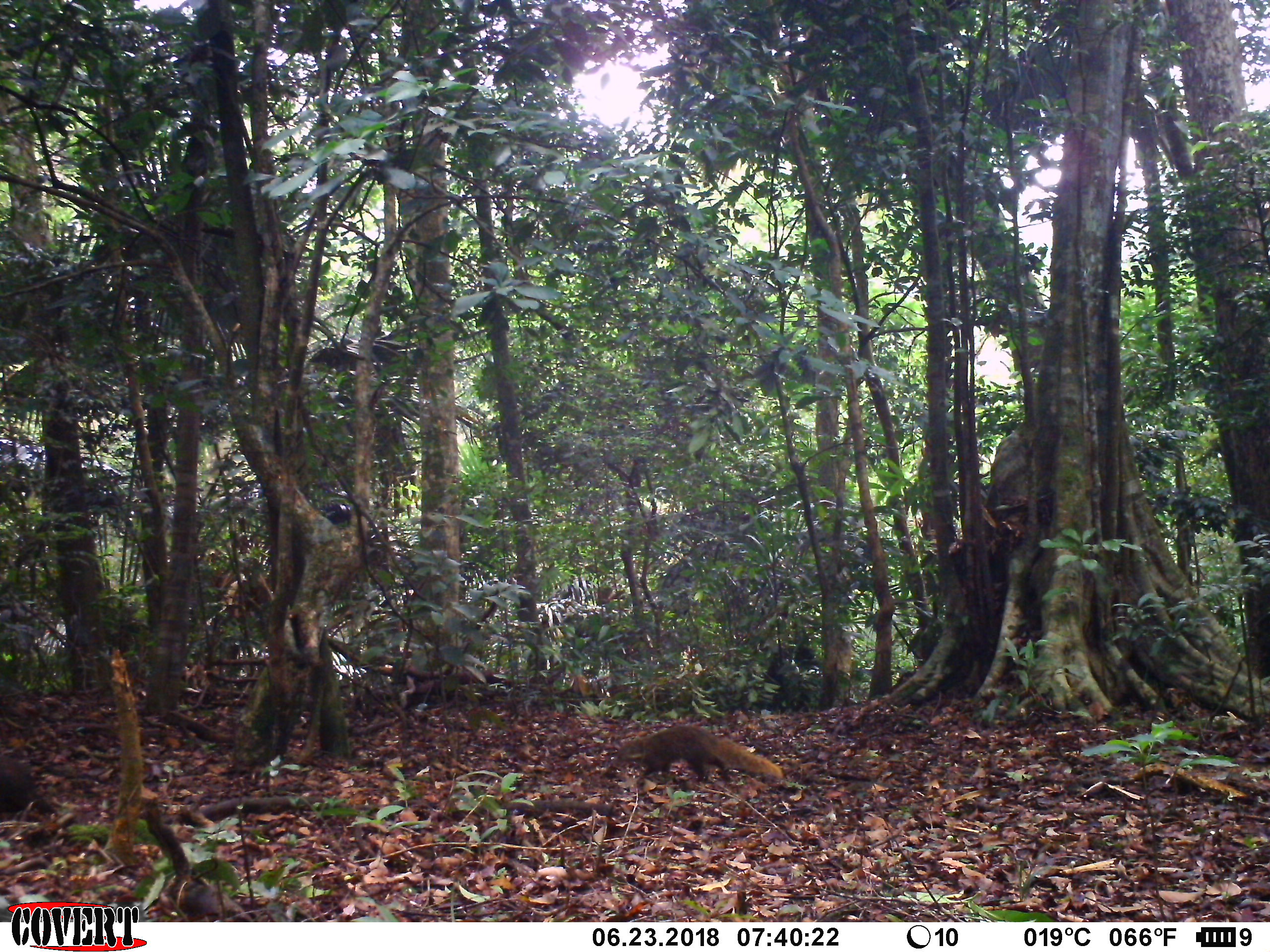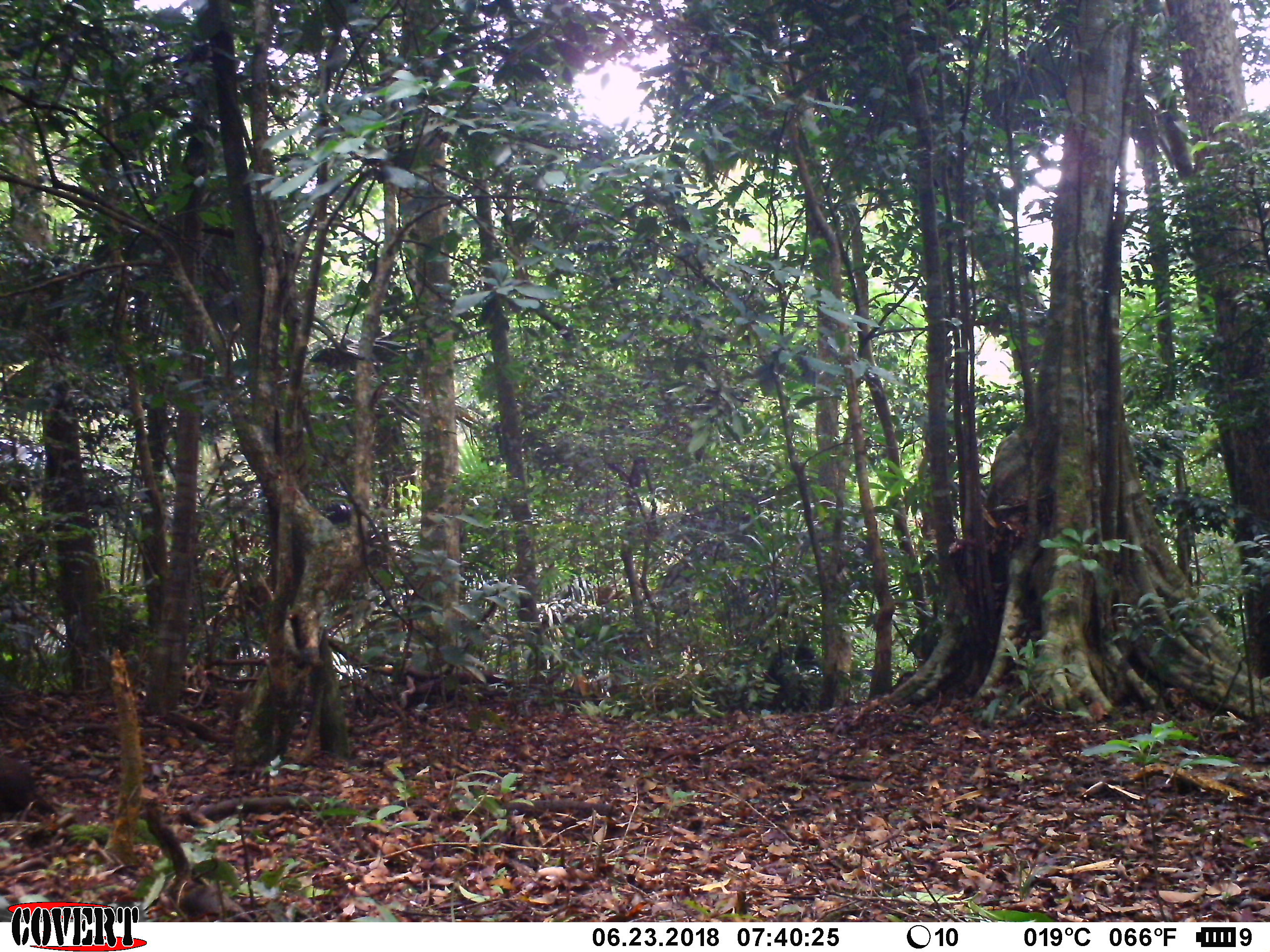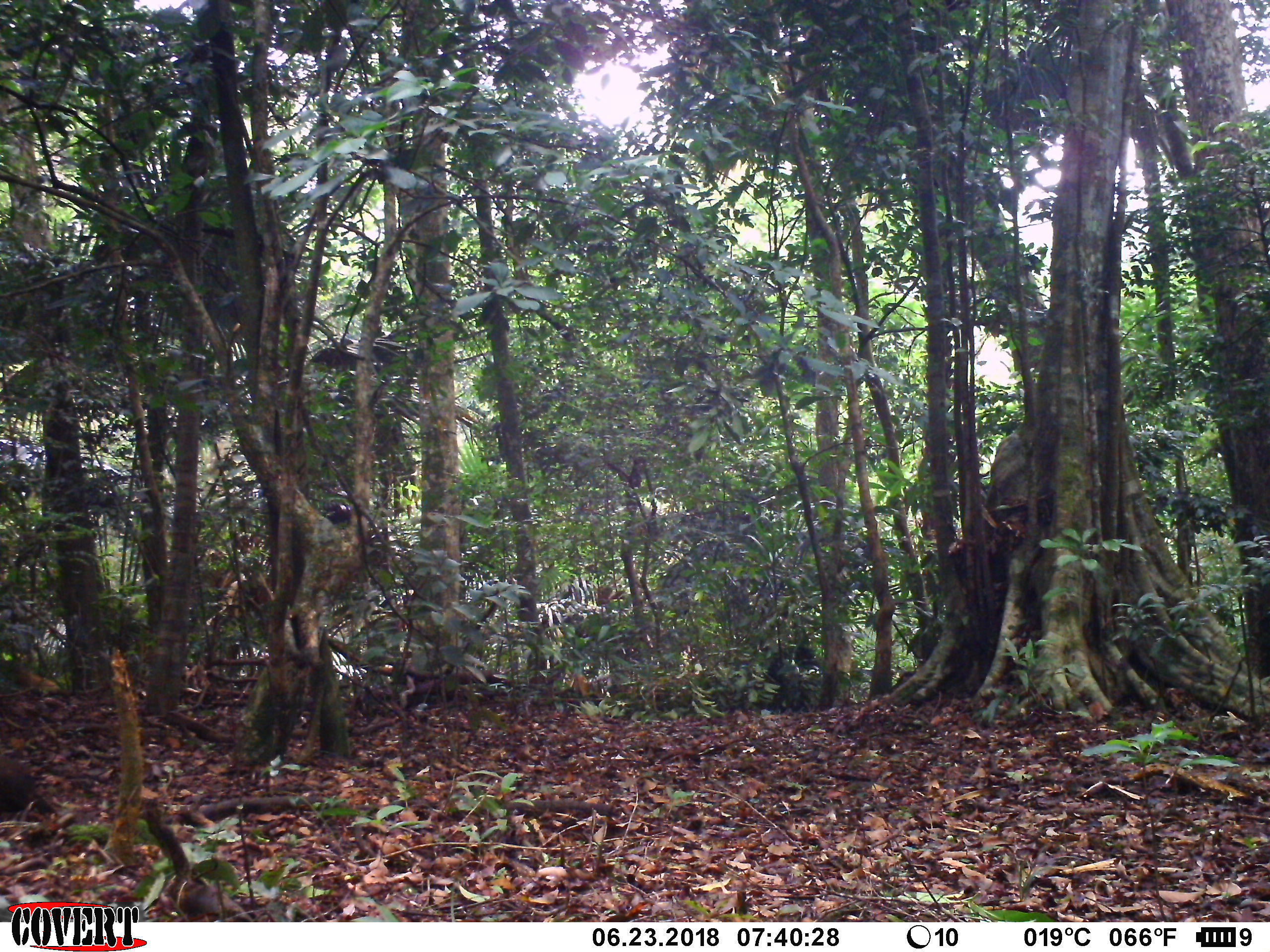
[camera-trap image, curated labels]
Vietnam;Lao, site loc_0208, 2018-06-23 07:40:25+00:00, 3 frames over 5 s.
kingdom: Animalia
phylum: Chordata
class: Mammalia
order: Carnivora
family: Herpestidae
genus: Urva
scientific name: Urva urva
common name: crab-eating mongoose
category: crab eating mongoose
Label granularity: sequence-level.